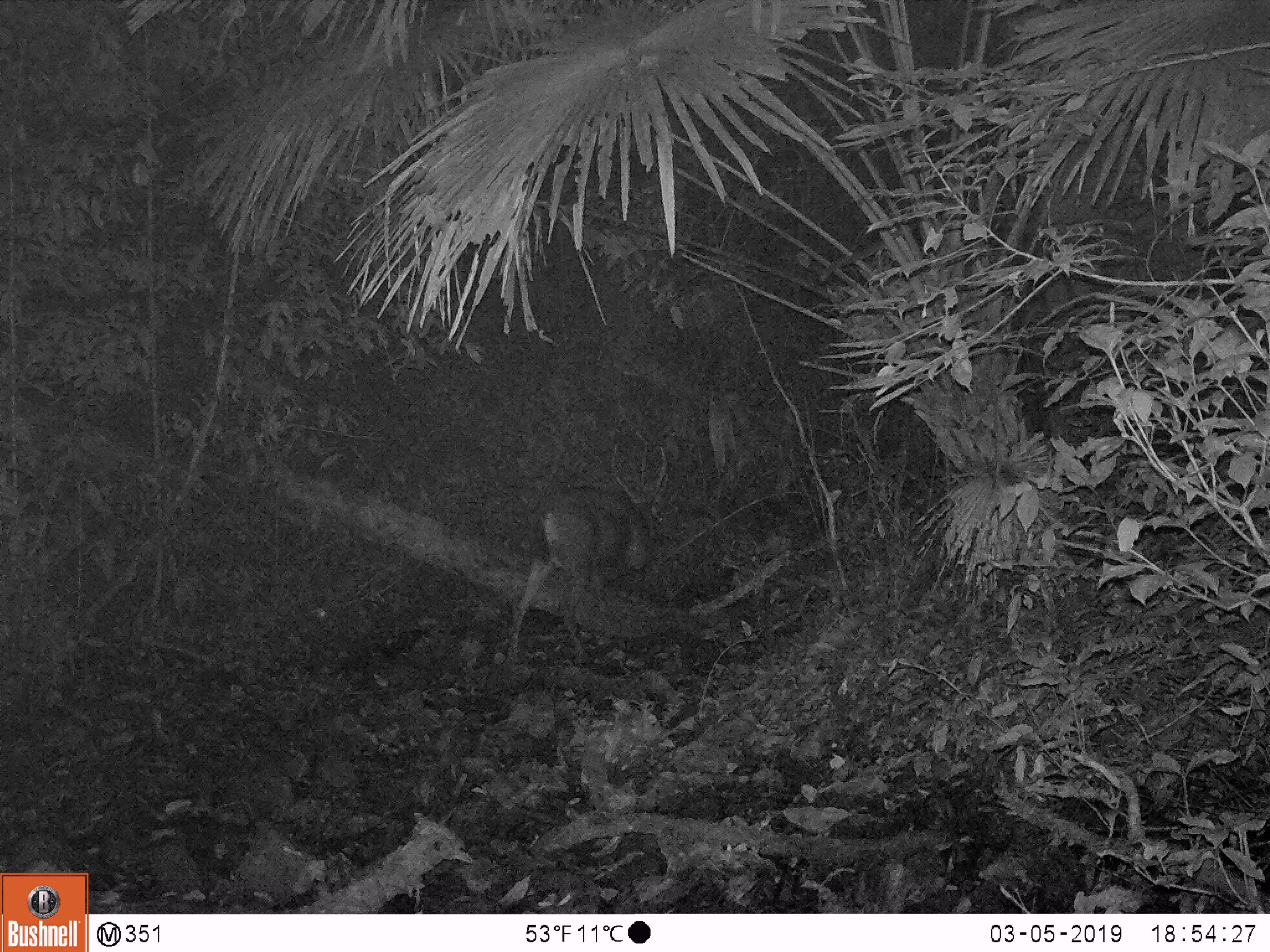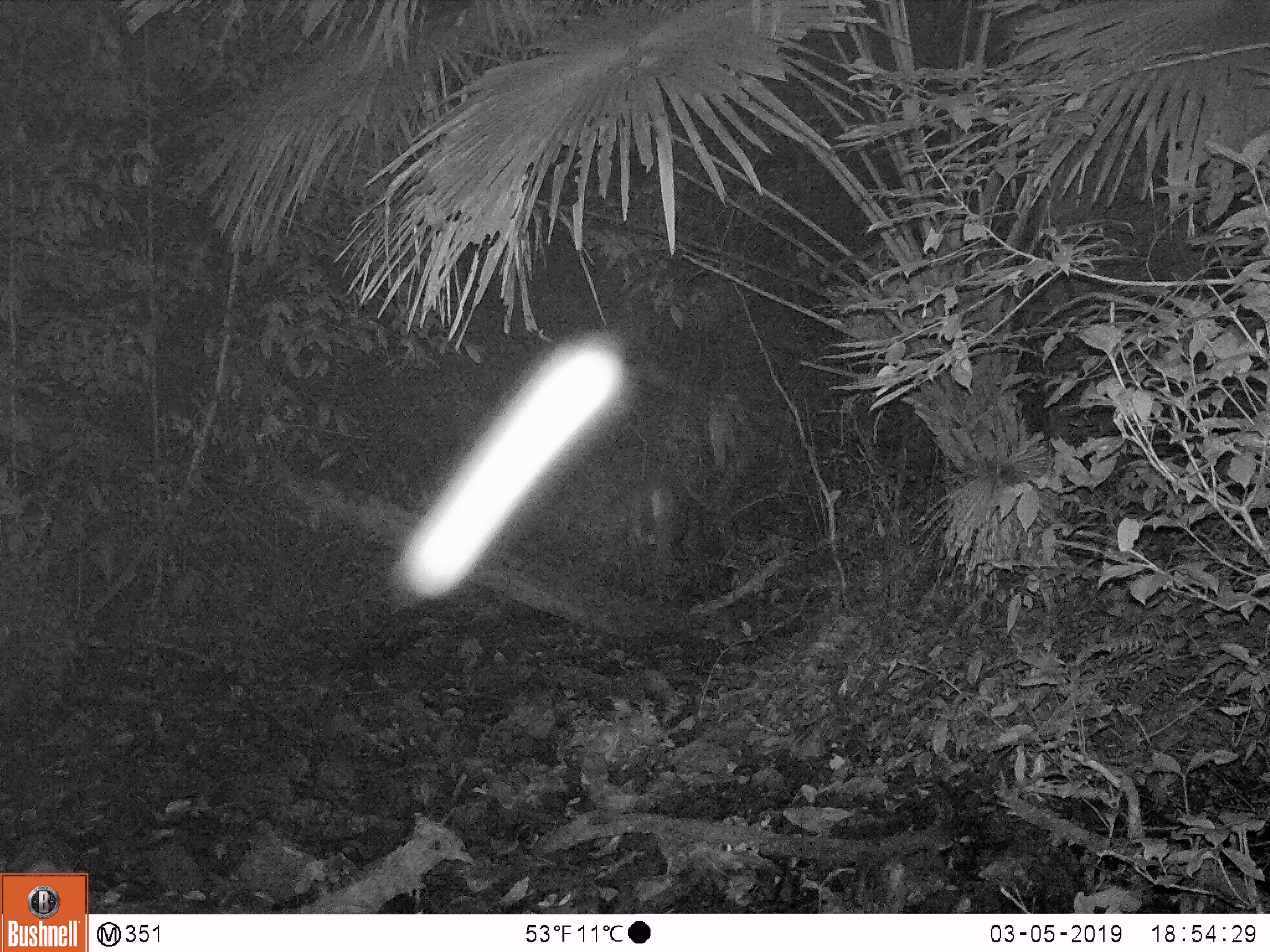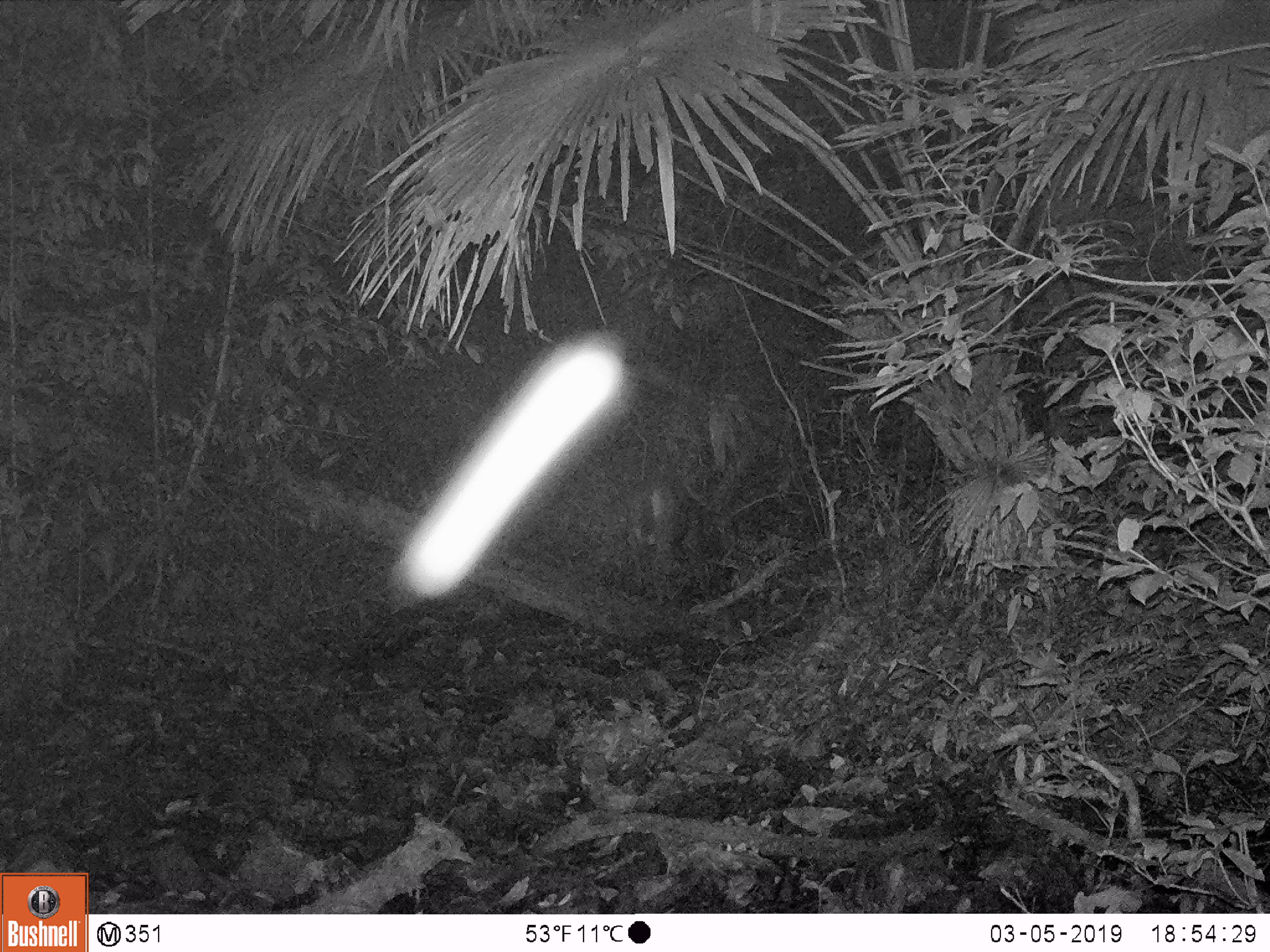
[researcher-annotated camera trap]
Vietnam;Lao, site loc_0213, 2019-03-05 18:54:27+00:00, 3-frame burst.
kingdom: Animalia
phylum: Chordata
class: Mammalia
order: Artiodactyla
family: Cervidae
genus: Rusa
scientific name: Rusa unicolor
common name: sambar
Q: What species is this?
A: Sambar (Rusa unicolor).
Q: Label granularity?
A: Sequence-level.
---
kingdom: Animalia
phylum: Arthropoda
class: Insecta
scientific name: Insecta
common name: insect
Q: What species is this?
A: Insect (Insecta).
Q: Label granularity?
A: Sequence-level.